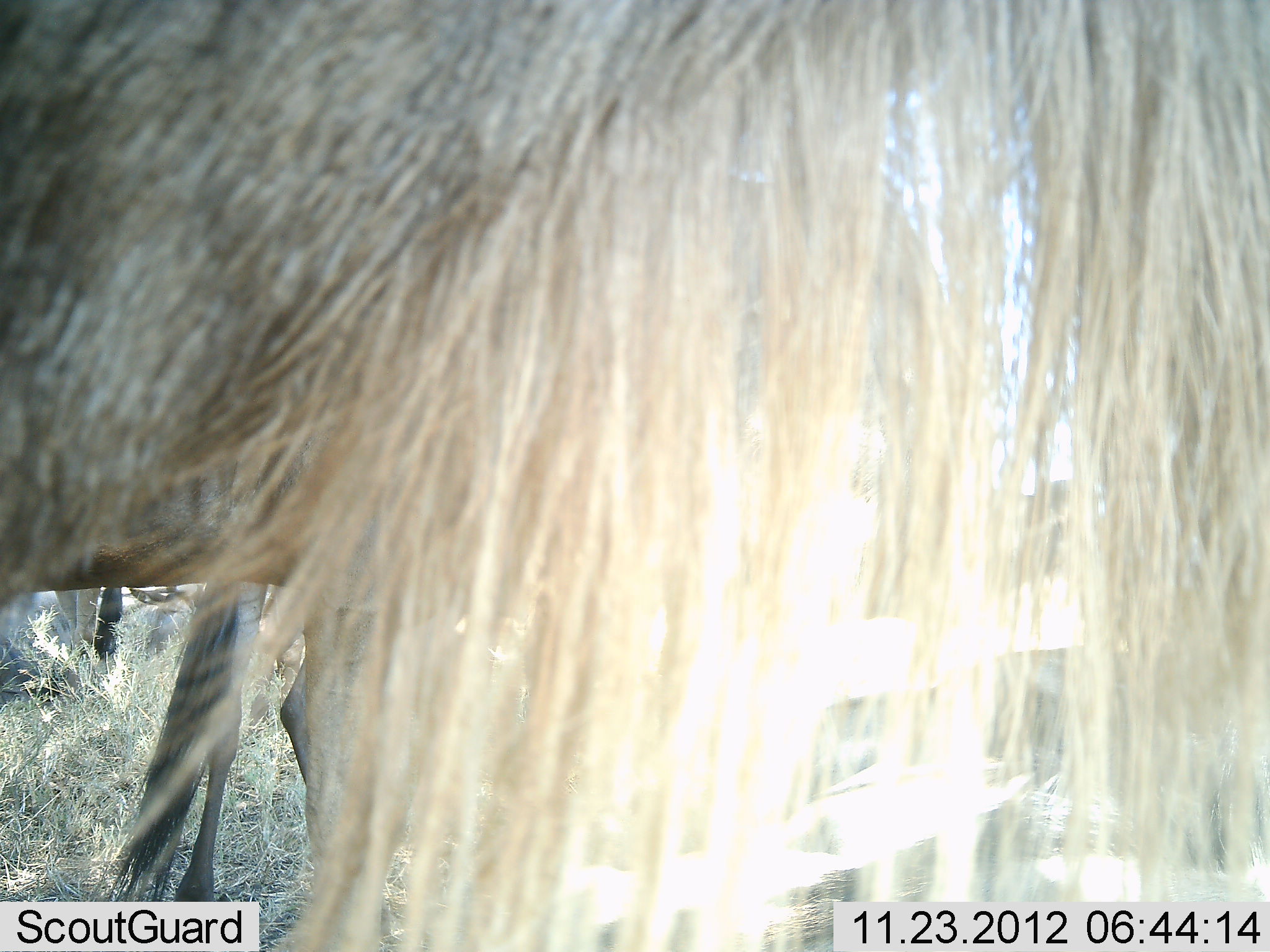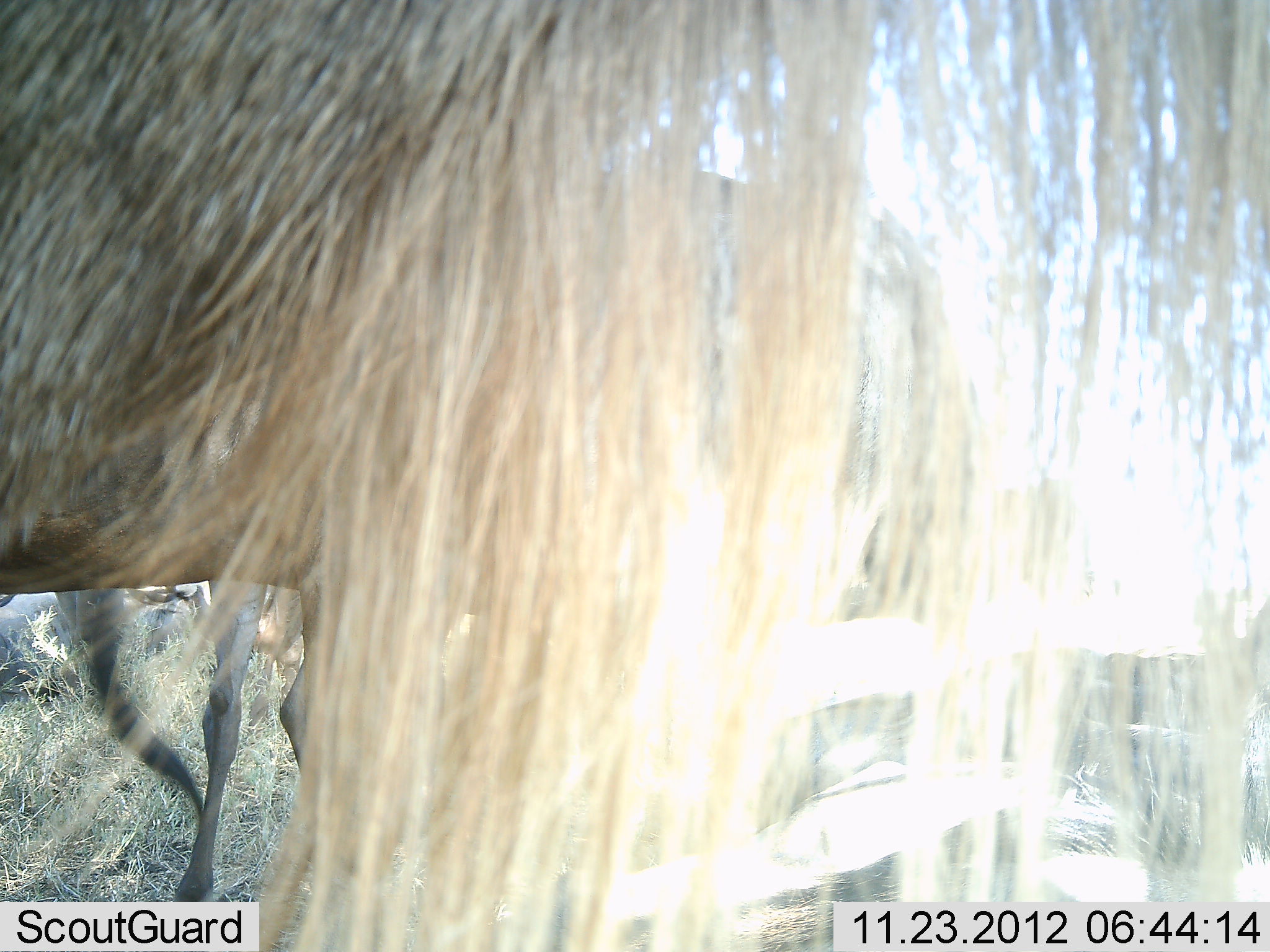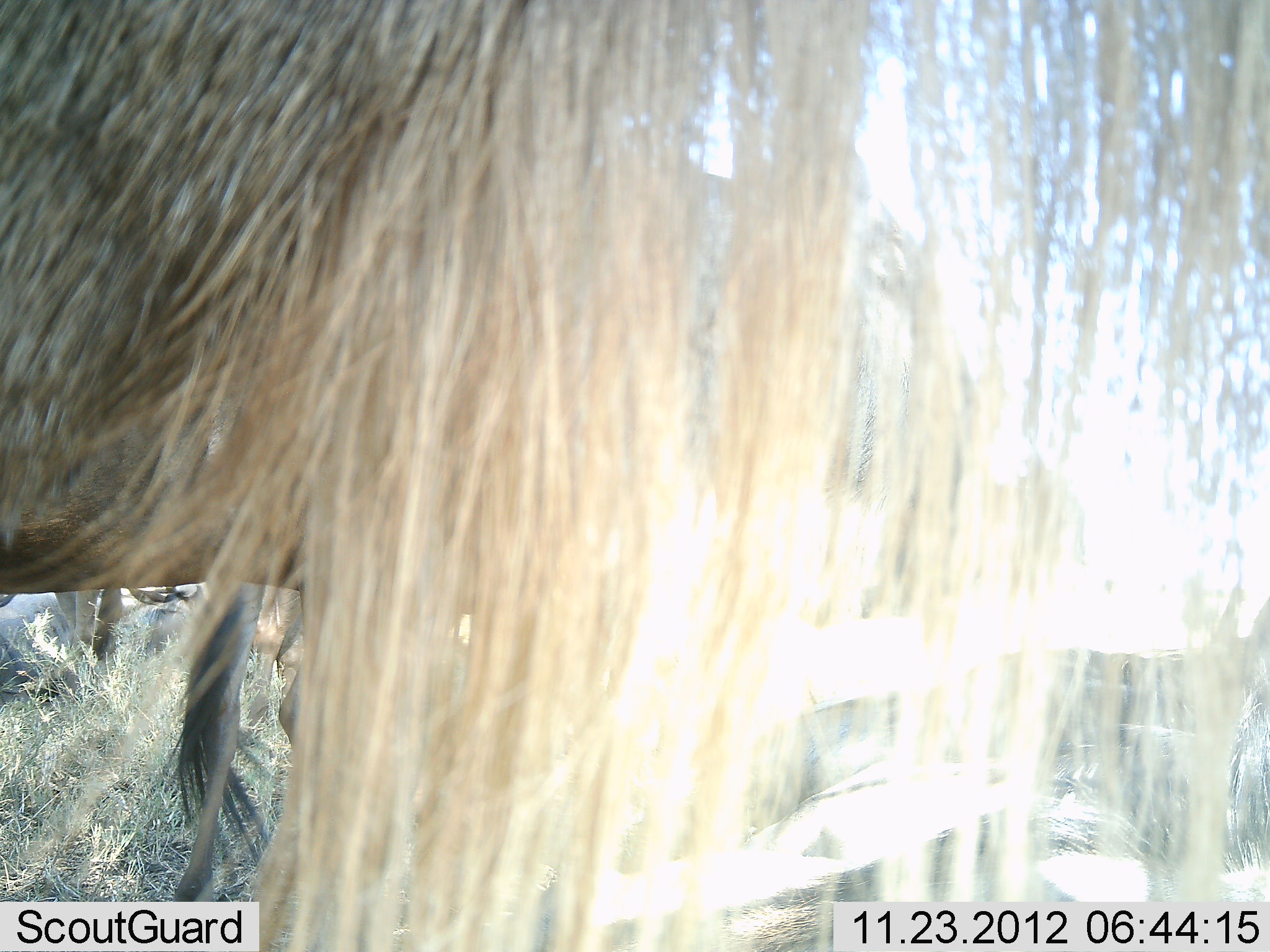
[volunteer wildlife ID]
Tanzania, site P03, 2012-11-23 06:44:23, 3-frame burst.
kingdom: Animalia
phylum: Chordata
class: Mammalia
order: Artiodactyla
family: Bovidae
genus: Connochaetes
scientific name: Connochaetes taurinus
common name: blue wildebeest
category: wildebeest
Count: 2.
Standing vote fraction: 80%.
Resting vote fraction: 40%.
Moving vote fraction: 20%.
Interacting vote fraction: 0%.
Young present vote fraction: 0%.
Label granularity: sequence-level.